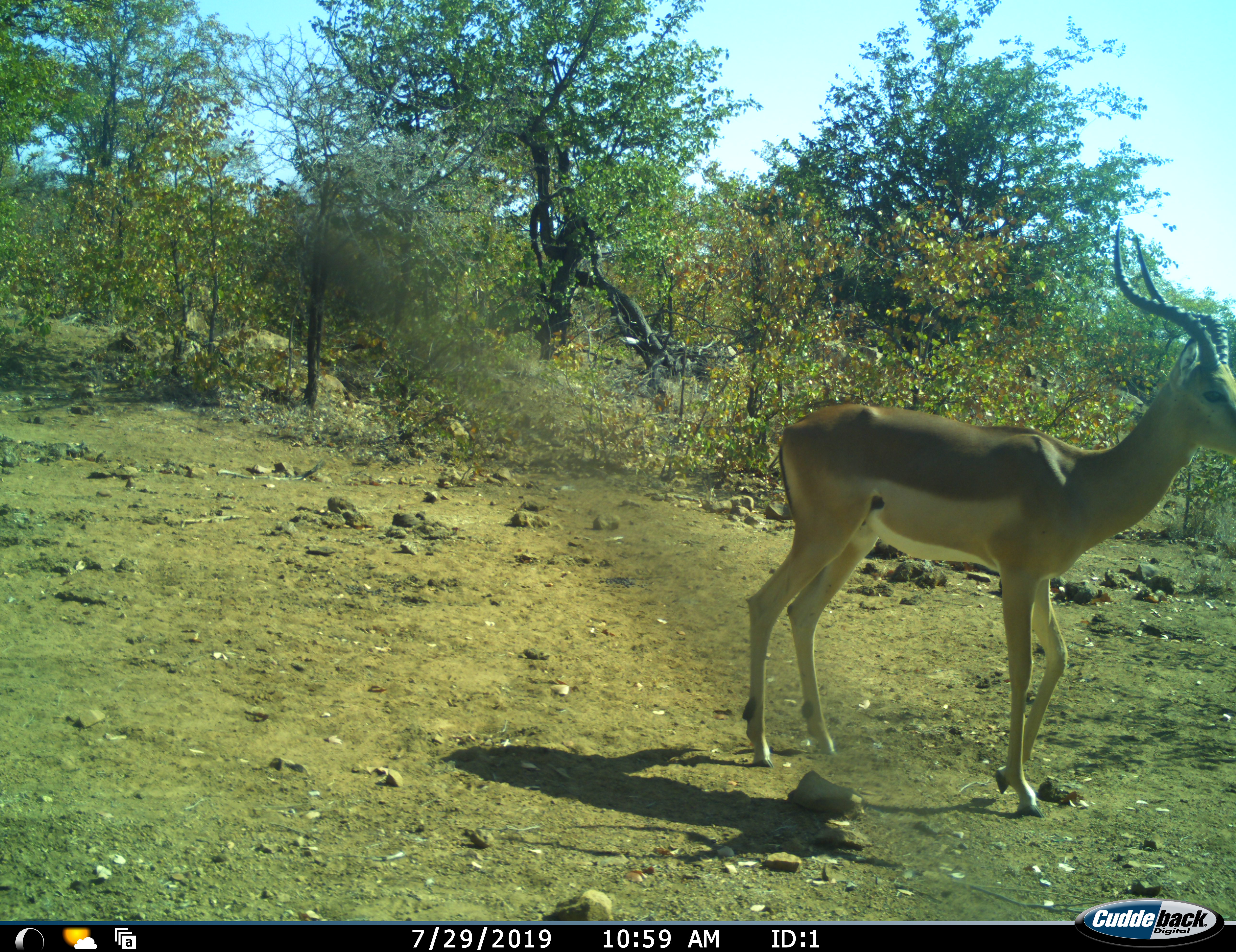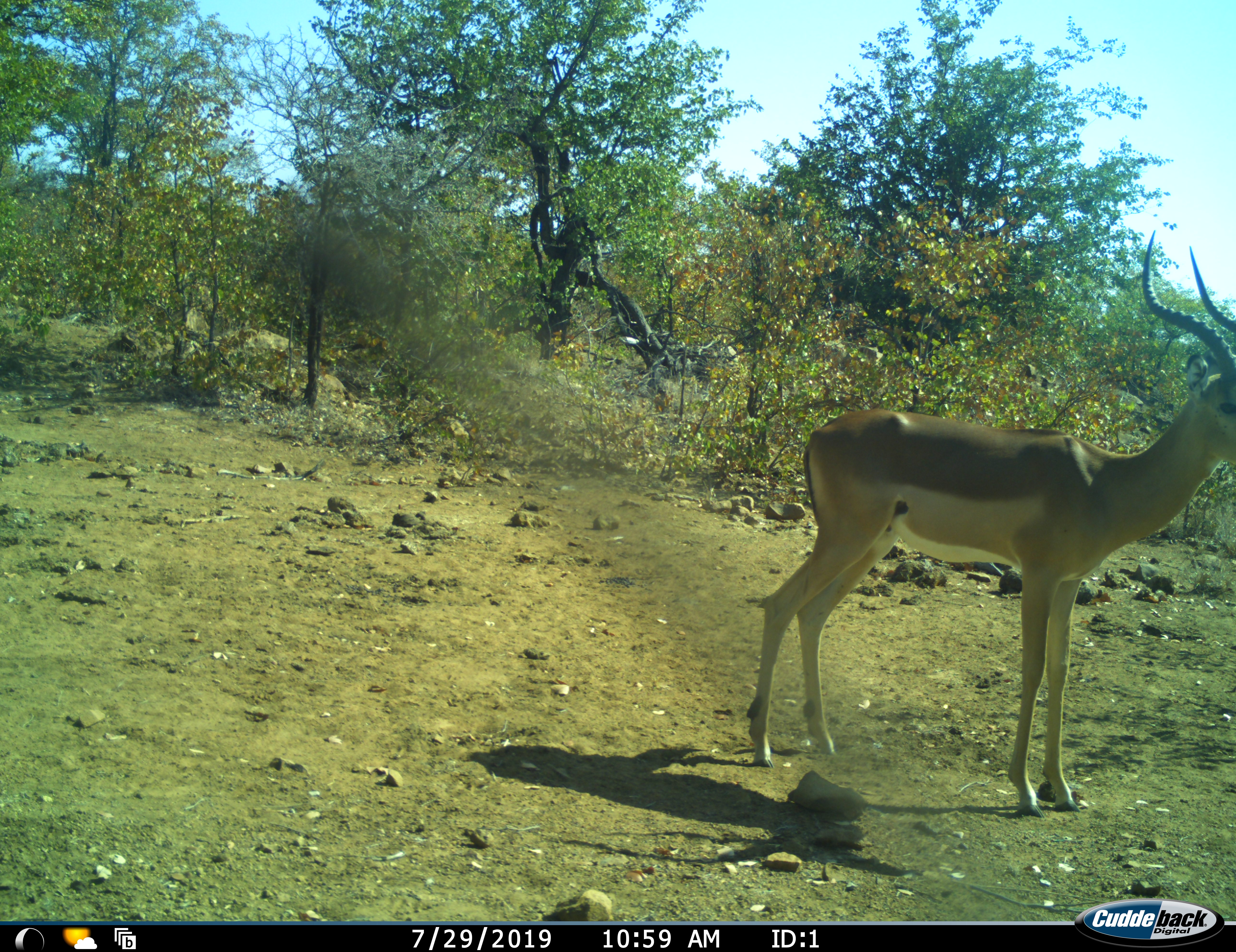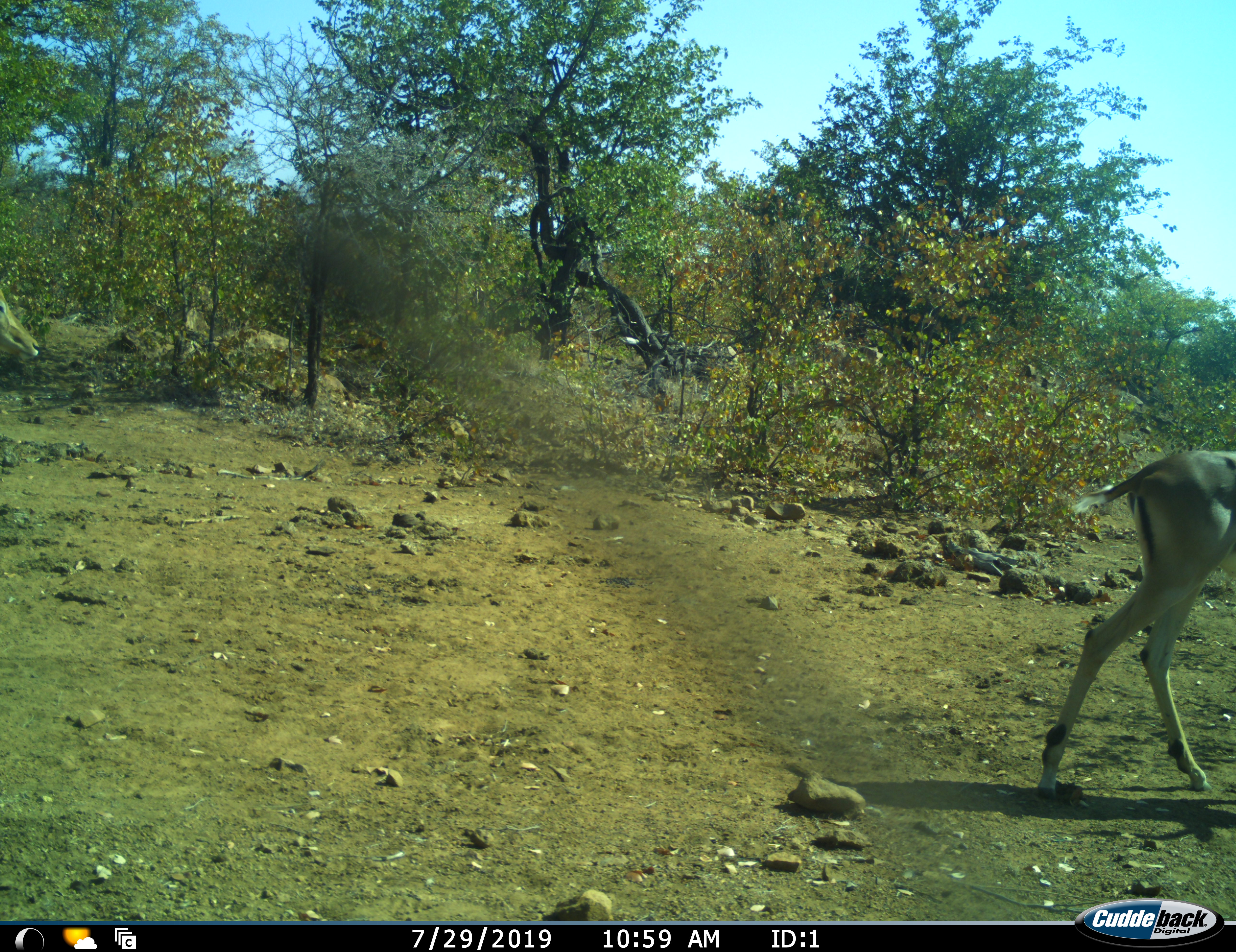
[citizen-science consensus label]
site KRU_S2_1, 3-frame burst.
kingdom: Animalia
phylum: Chordata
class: Mammalia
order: Artiodactyla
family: Bovidae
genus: Aepyceros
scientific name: Aepyceros melampus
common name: impala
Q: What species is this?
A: Impala (Aepyceros melampus).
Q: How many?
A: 1.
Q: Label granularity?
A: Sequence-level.